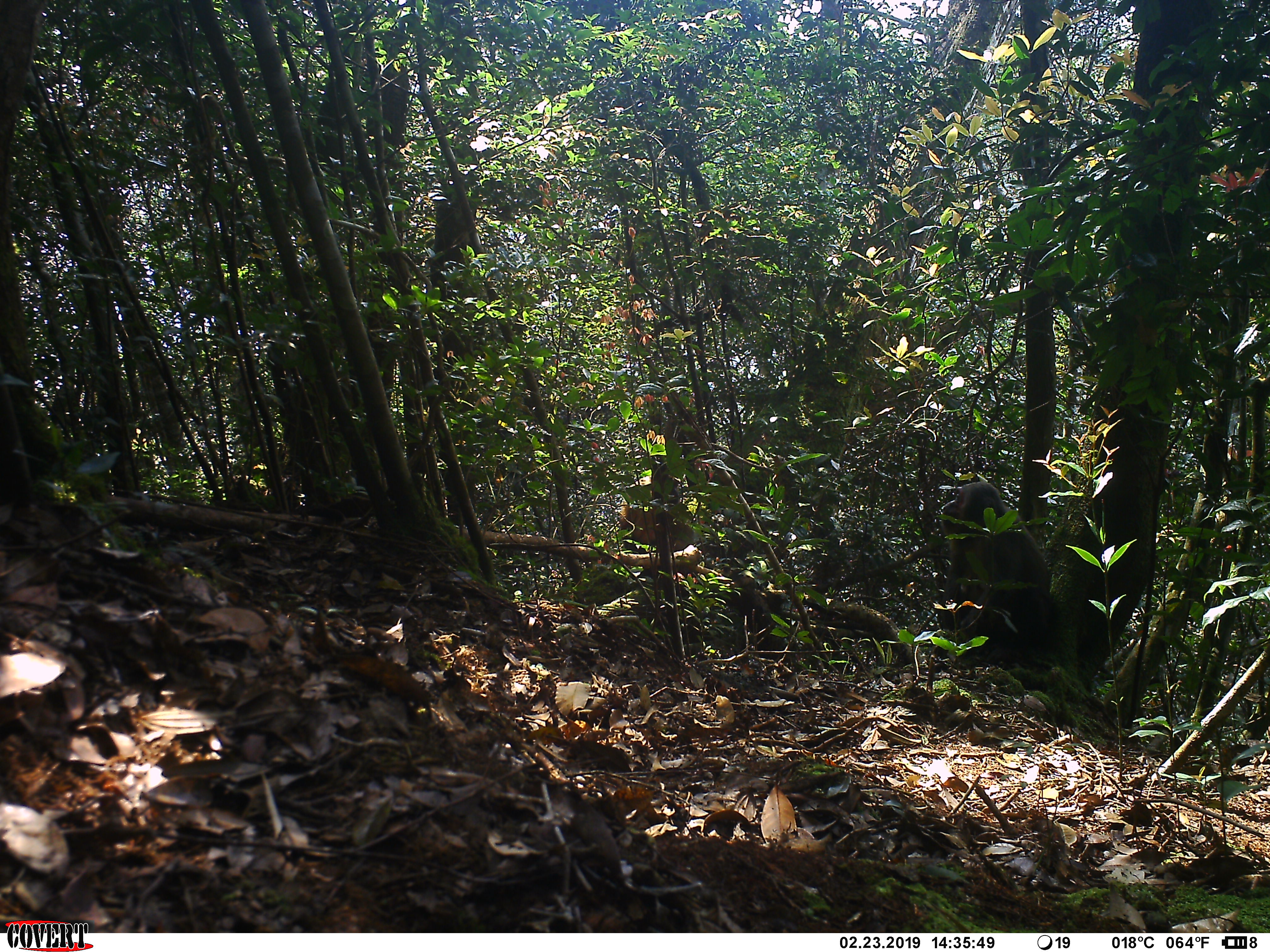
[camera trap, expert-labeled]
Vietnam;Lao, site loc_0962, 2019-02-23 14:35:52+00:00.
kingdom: Animalia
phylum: Chordata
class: Mammalia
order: Primates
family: Cercopithecidae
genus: Macaca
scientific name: Macaca arctoides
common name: stump-tailed macaque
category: stump tailed macaque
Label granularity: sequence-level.